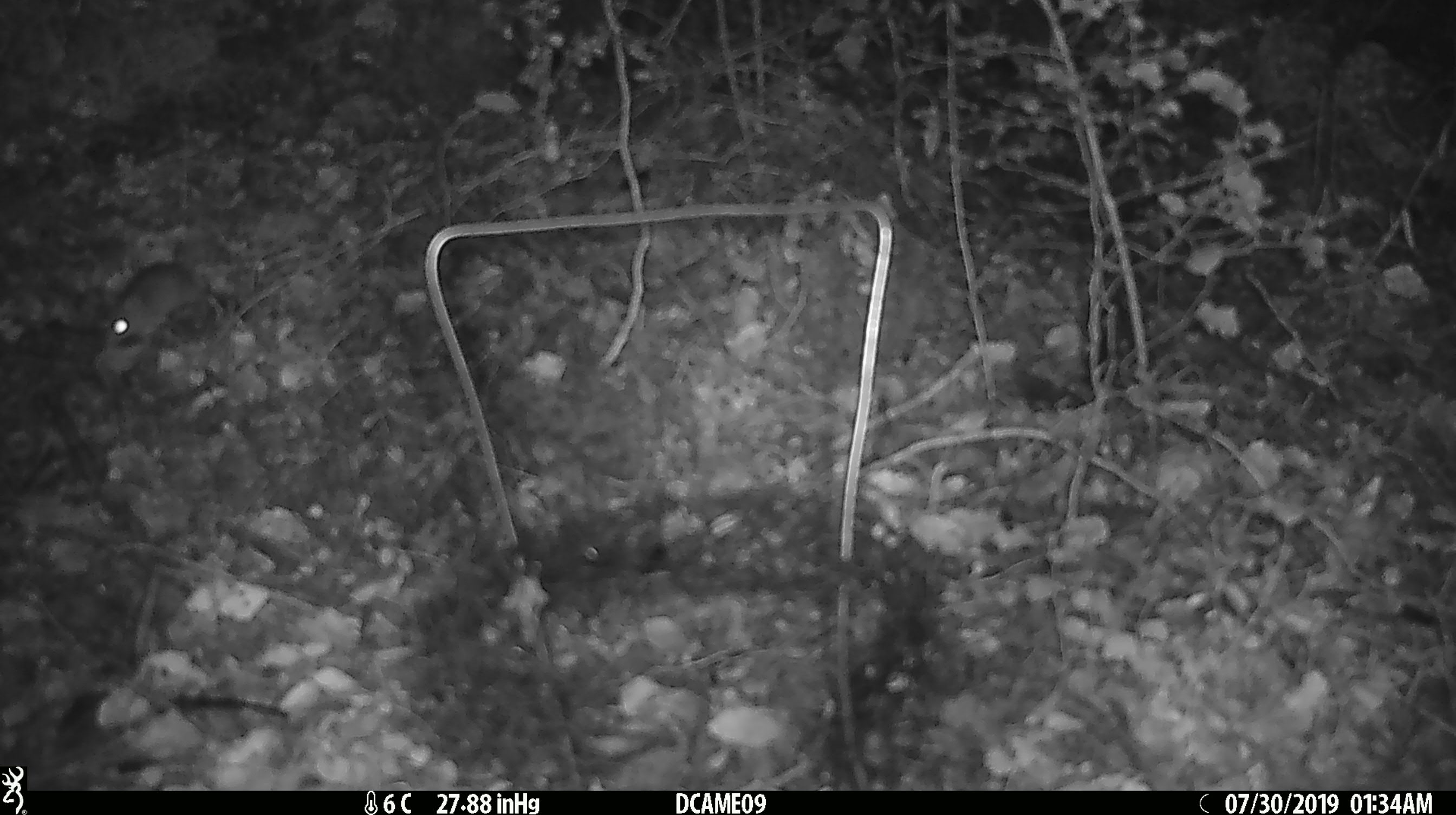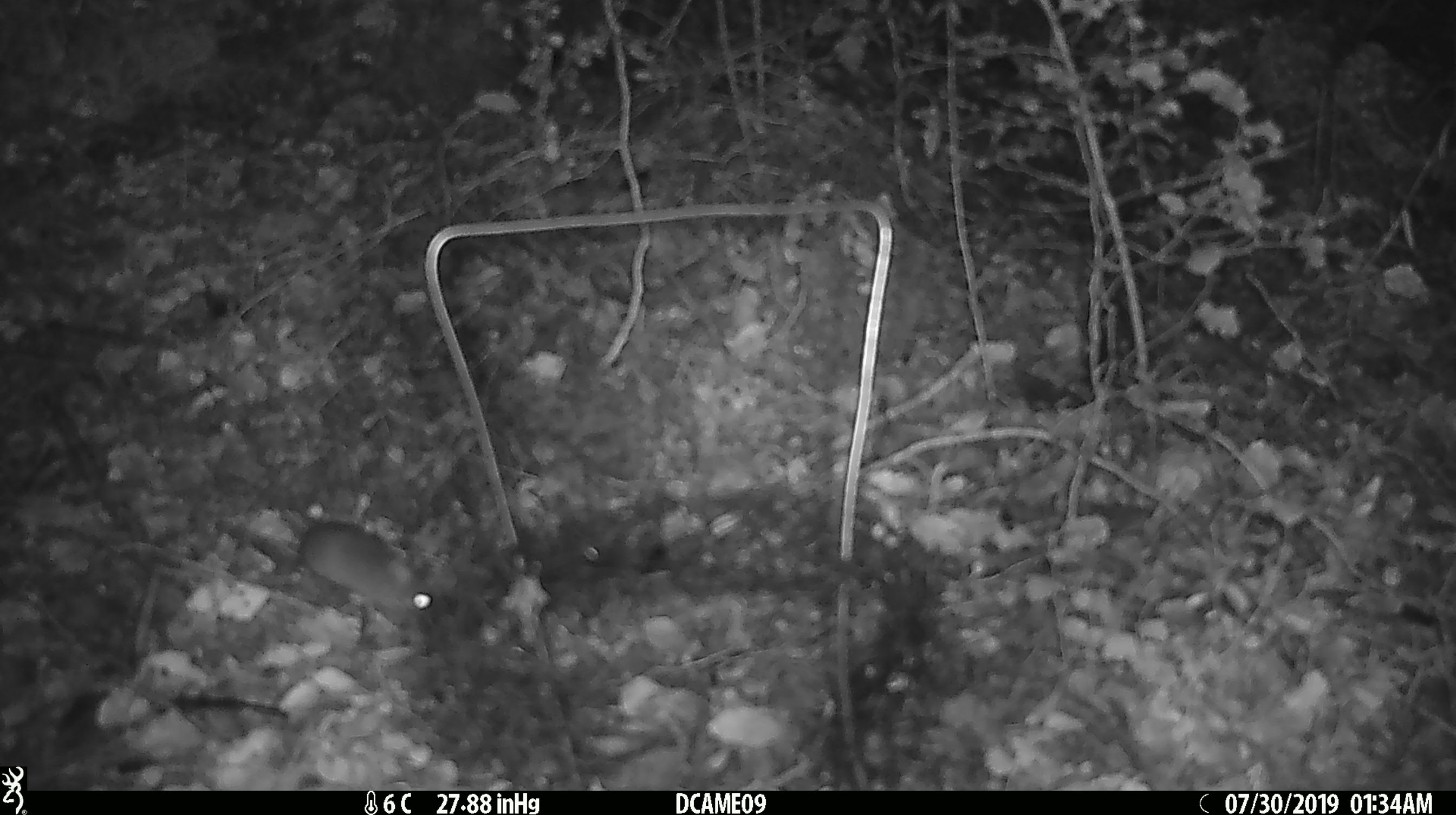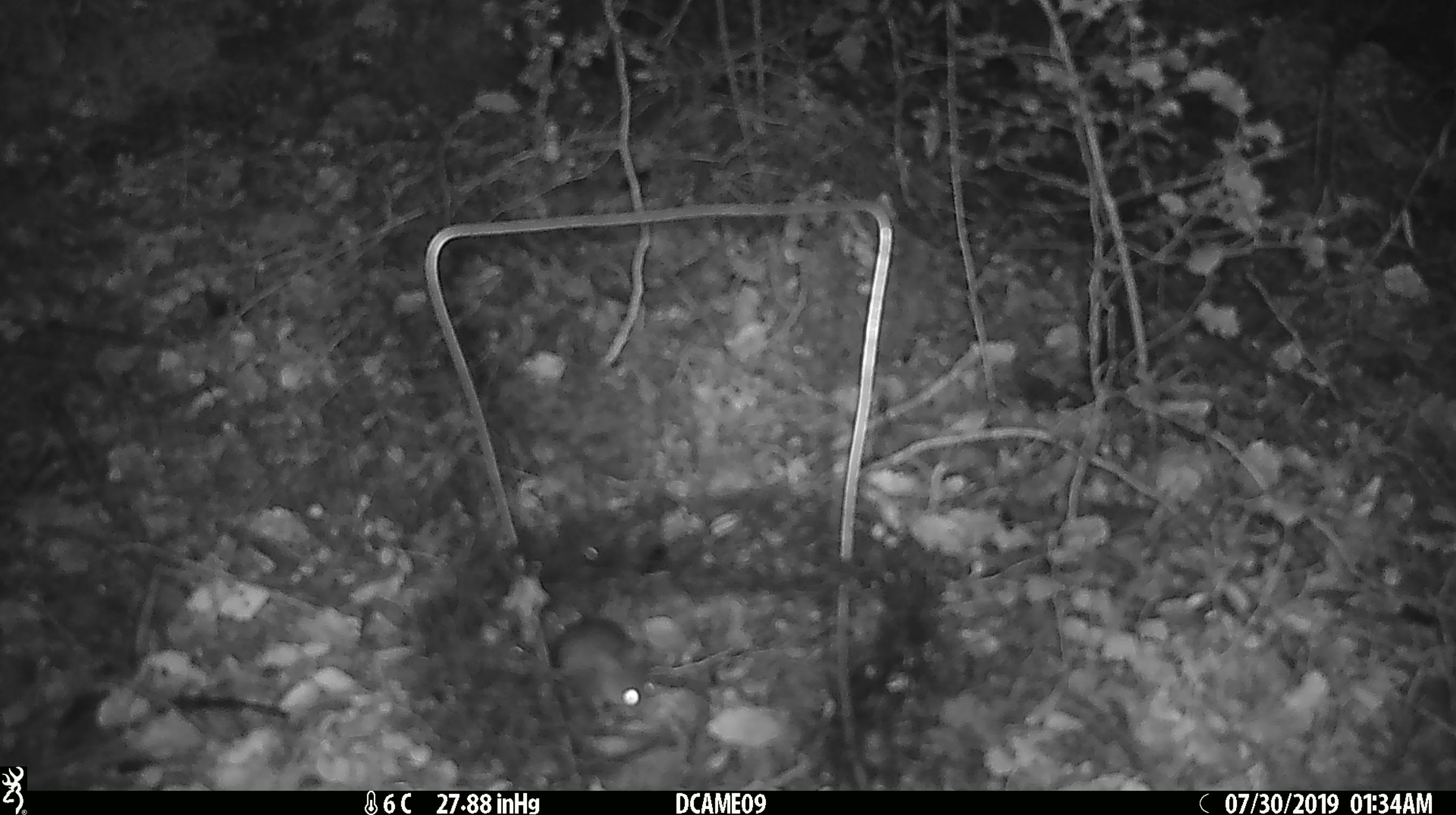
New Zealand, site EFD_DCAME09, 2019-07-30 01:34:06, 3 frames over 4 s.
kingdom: Animalia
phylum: Chordata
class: Mammalia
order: Rodentia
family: Muridae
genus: Mus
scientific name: Mus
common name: mouse